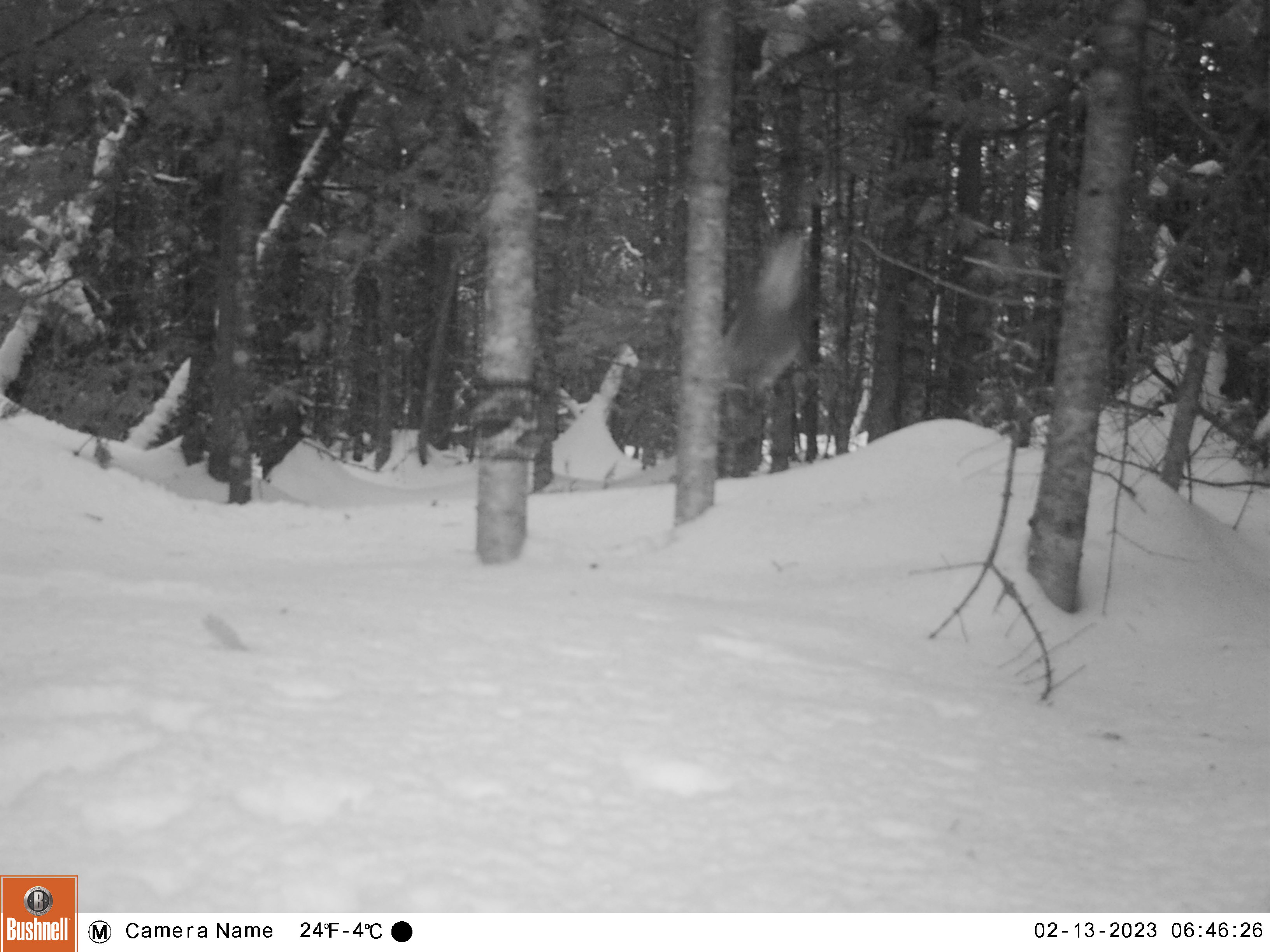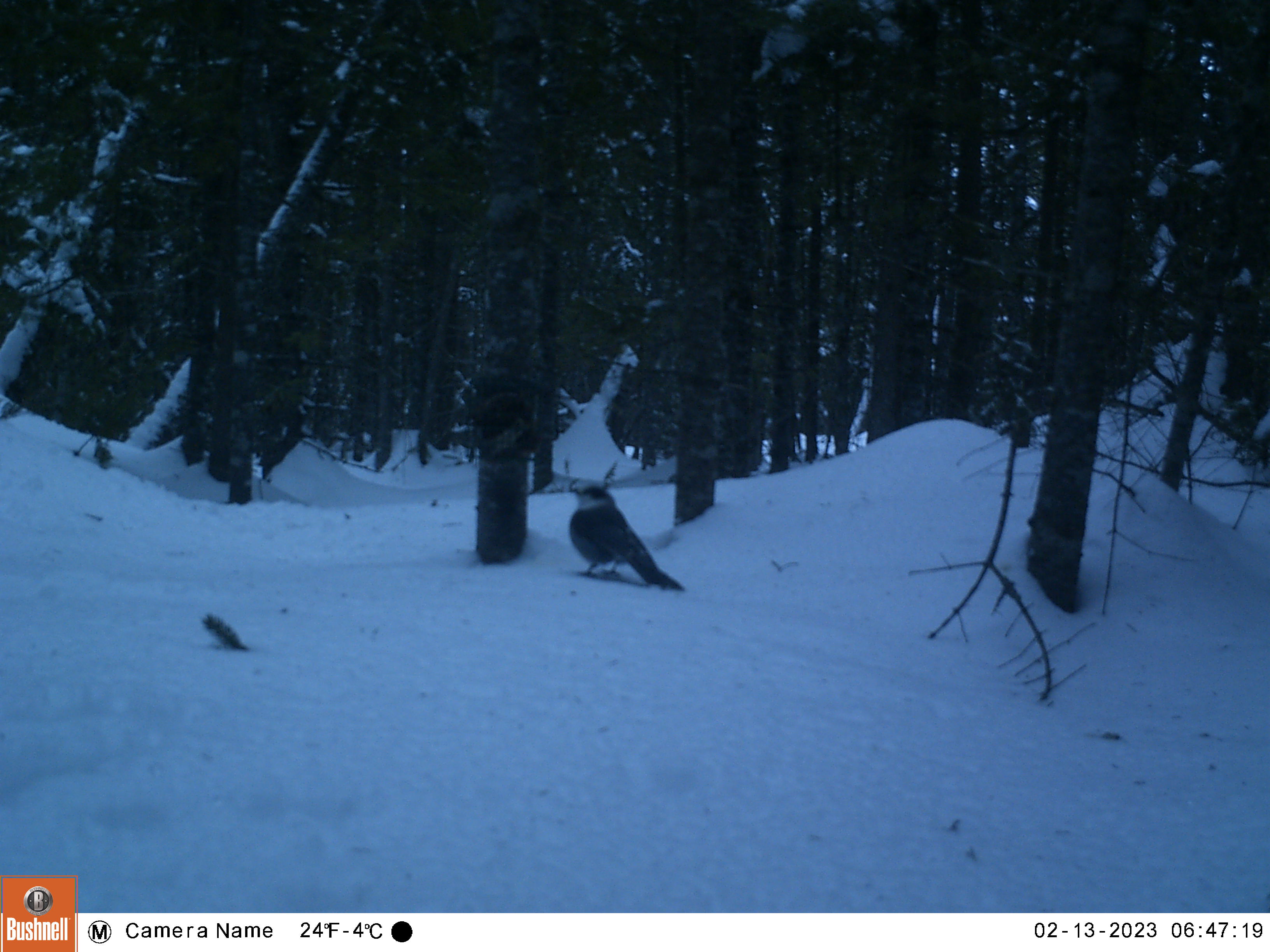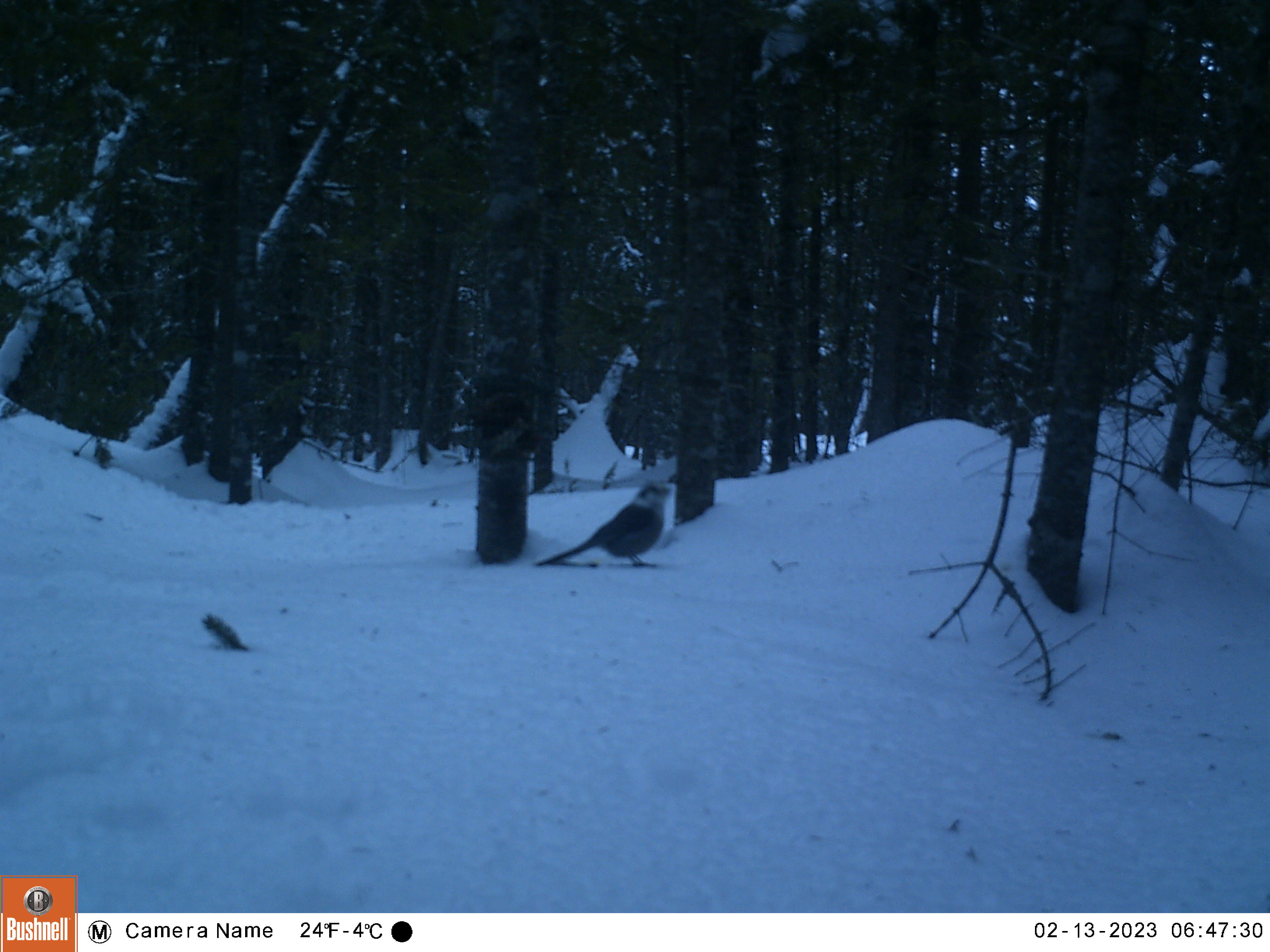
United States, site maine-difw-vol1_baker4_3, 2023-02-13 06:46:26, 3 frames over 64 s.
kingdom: Animalia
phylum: Chordata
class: Aves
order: Passeriformes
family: Corvidae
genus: Perisoreus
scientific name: Perisoreus canadensis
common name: canada jay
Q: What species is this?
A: Canada jay (Perisoreus canadensis).